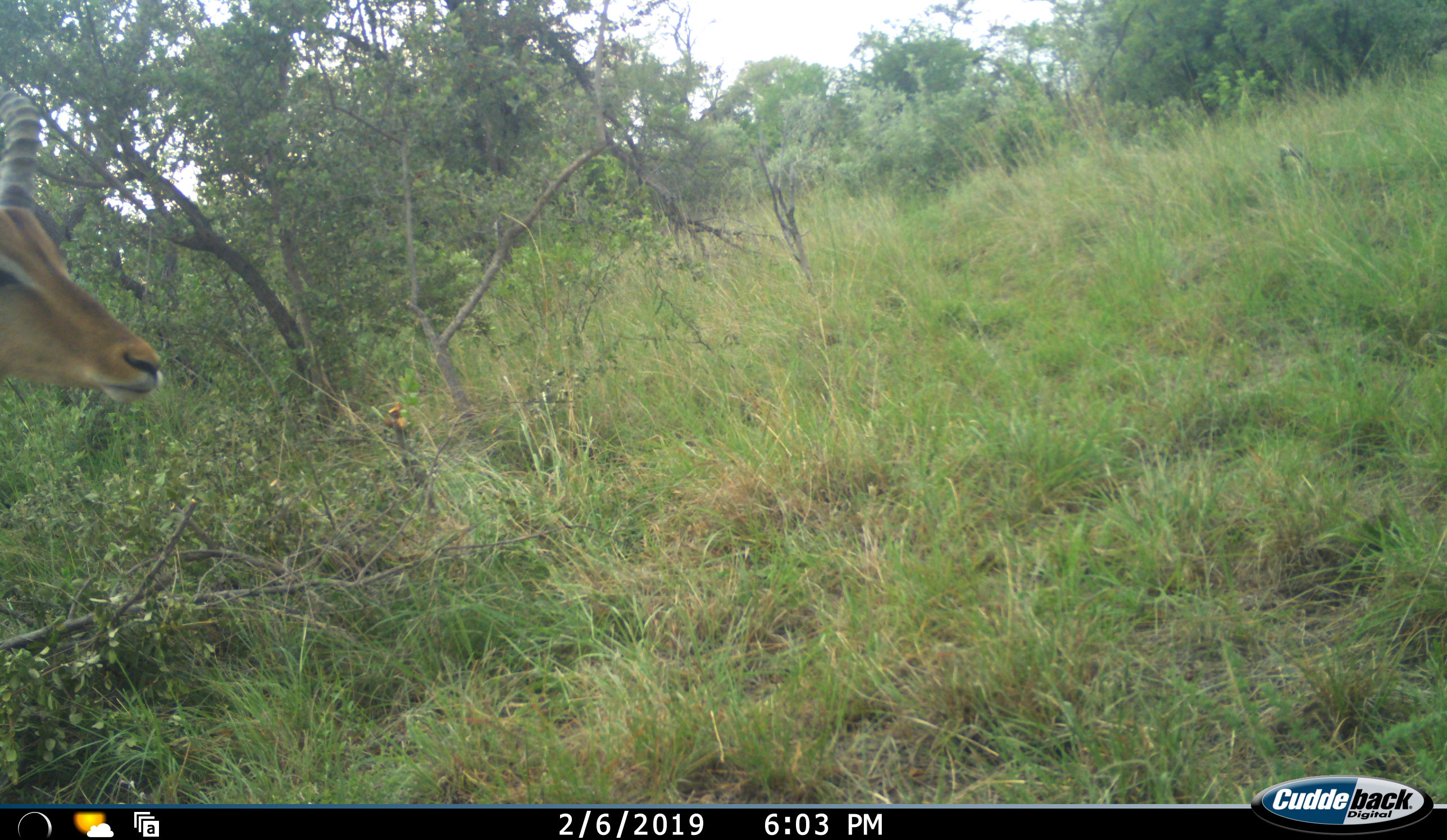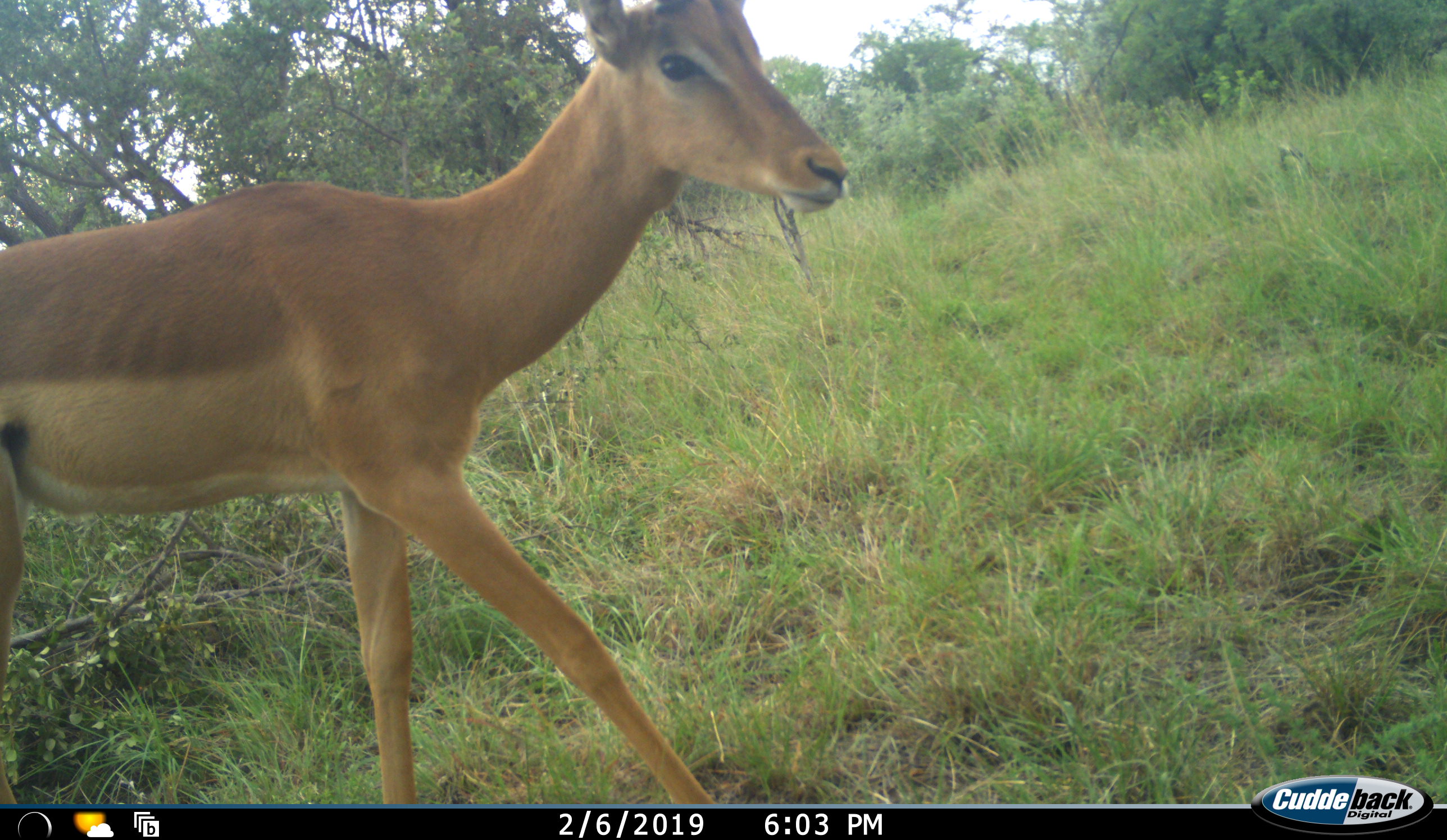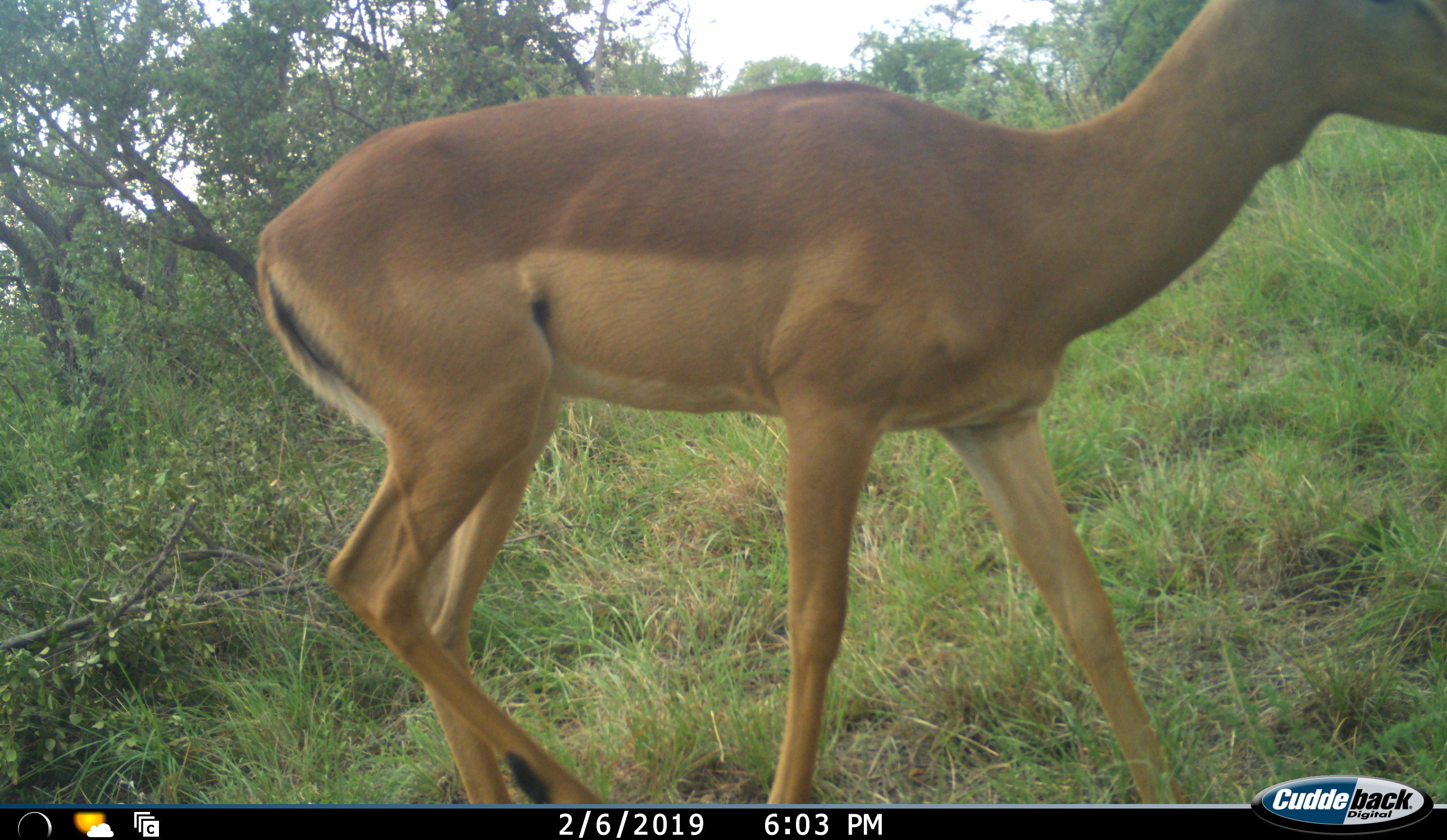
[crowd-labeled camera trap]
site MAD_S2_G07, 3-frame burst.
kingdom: Animalia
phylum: Chordata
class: Mammalia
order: Artiodactyla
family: Bovidae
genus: Aepyceros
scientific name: Aepyceros melampus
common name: impala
Impala (Aepyceros melampus), count 1. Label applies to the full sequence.